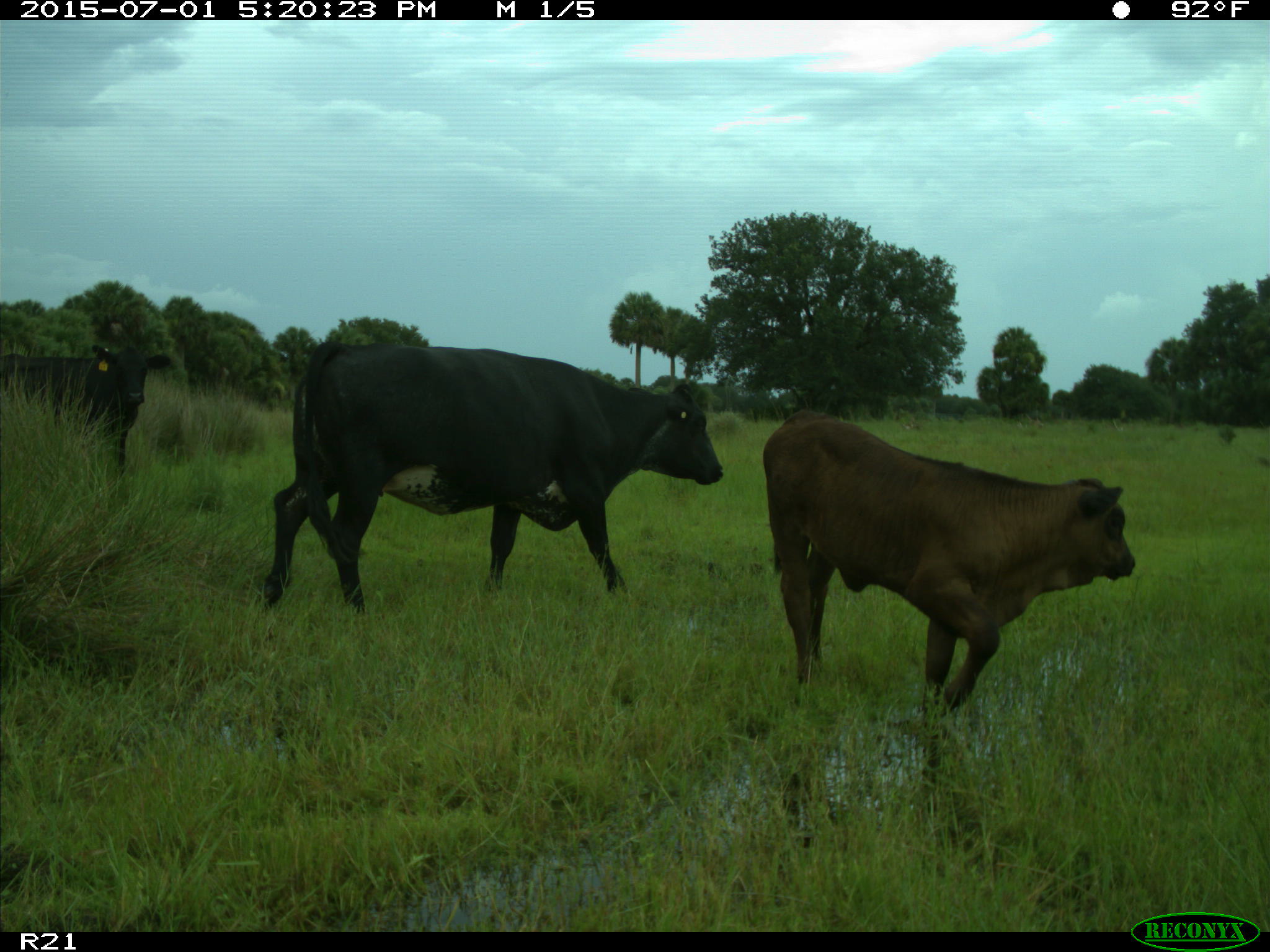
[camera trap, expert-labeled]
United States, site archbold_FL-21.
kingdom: Animalia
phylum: Chordata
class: Mammalia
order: Artiodactyla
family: Bovidae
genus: Bos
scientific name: Bos taurus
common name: domestic cow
Bos taurus (domestic cow).